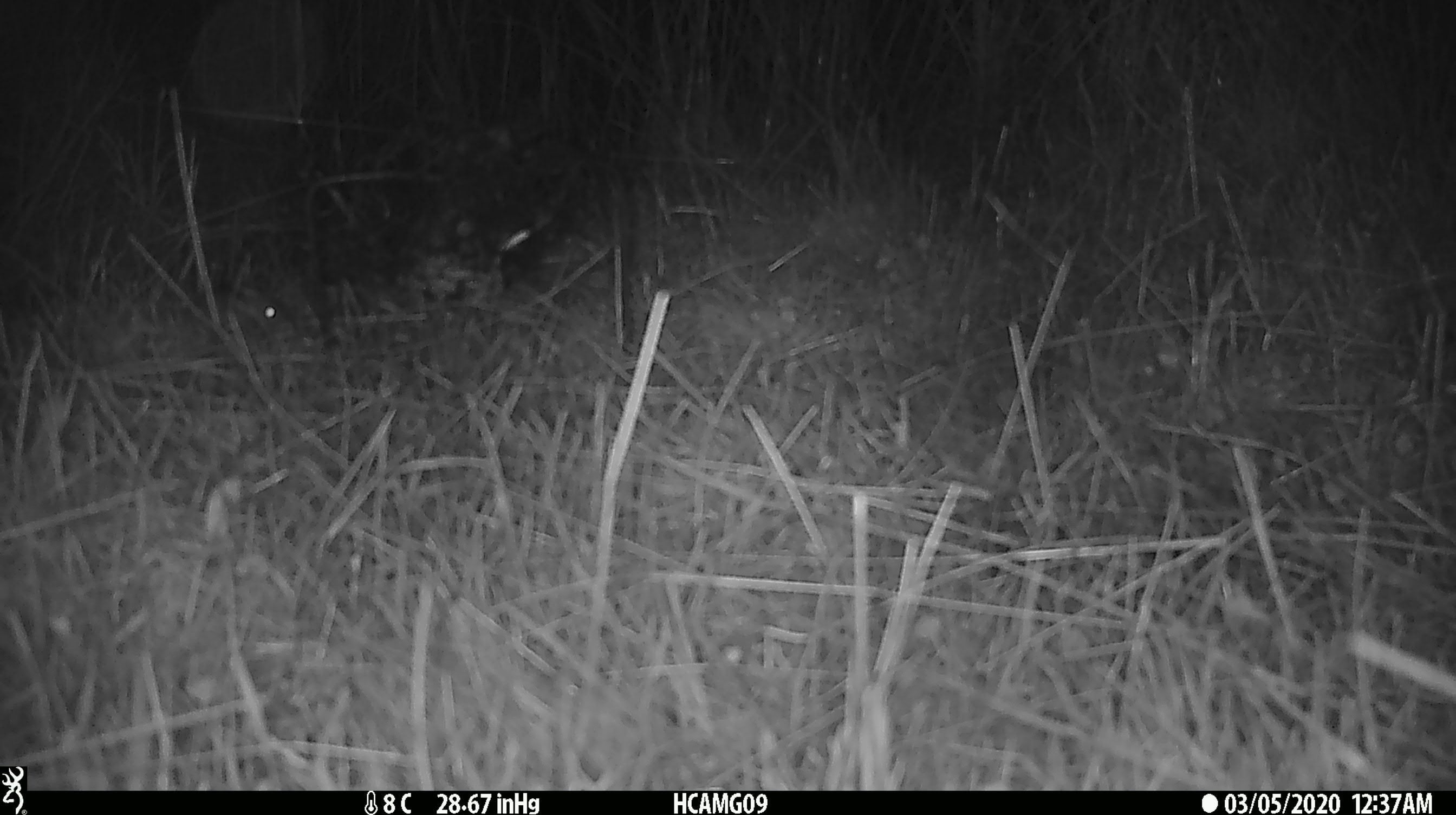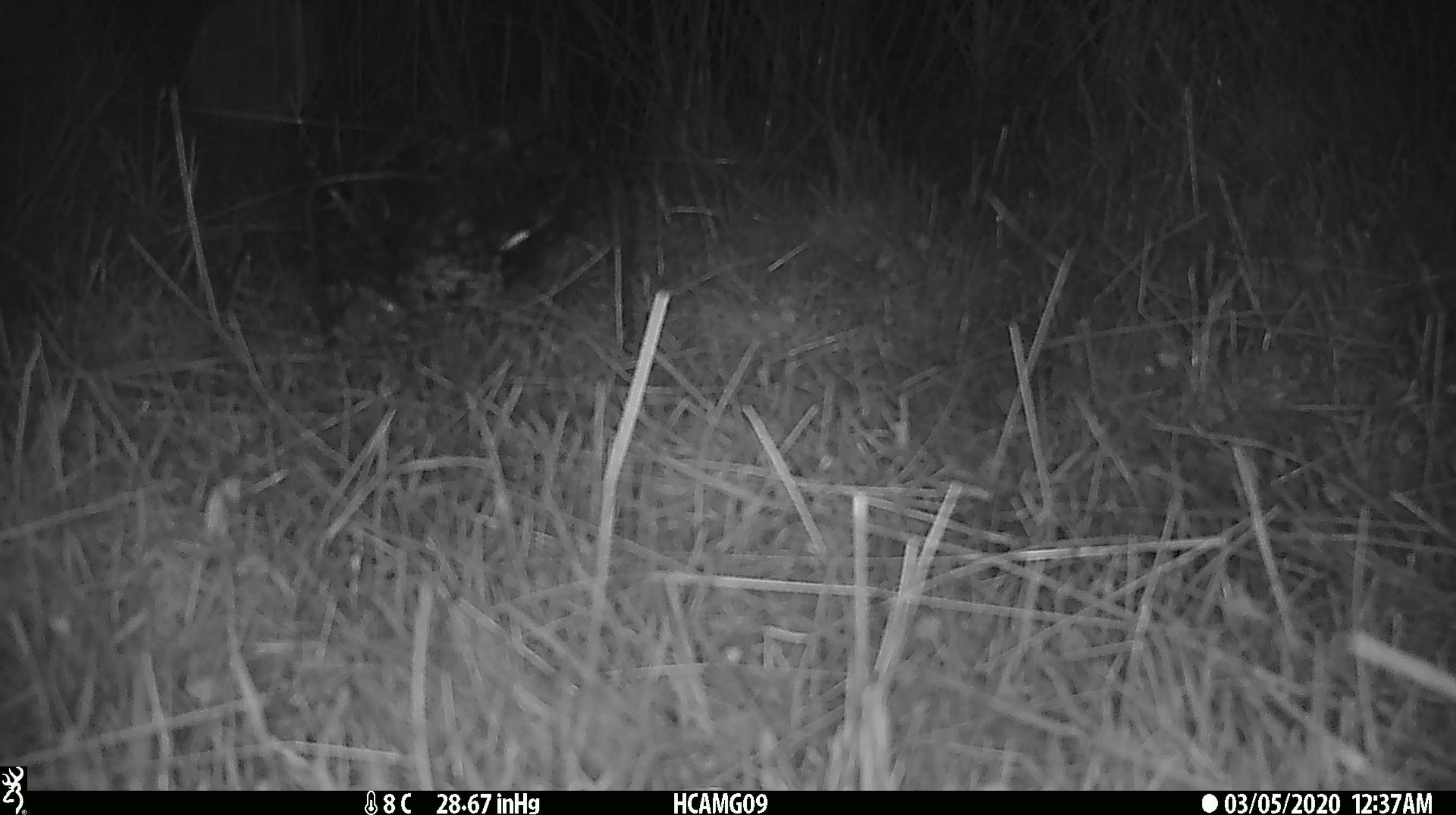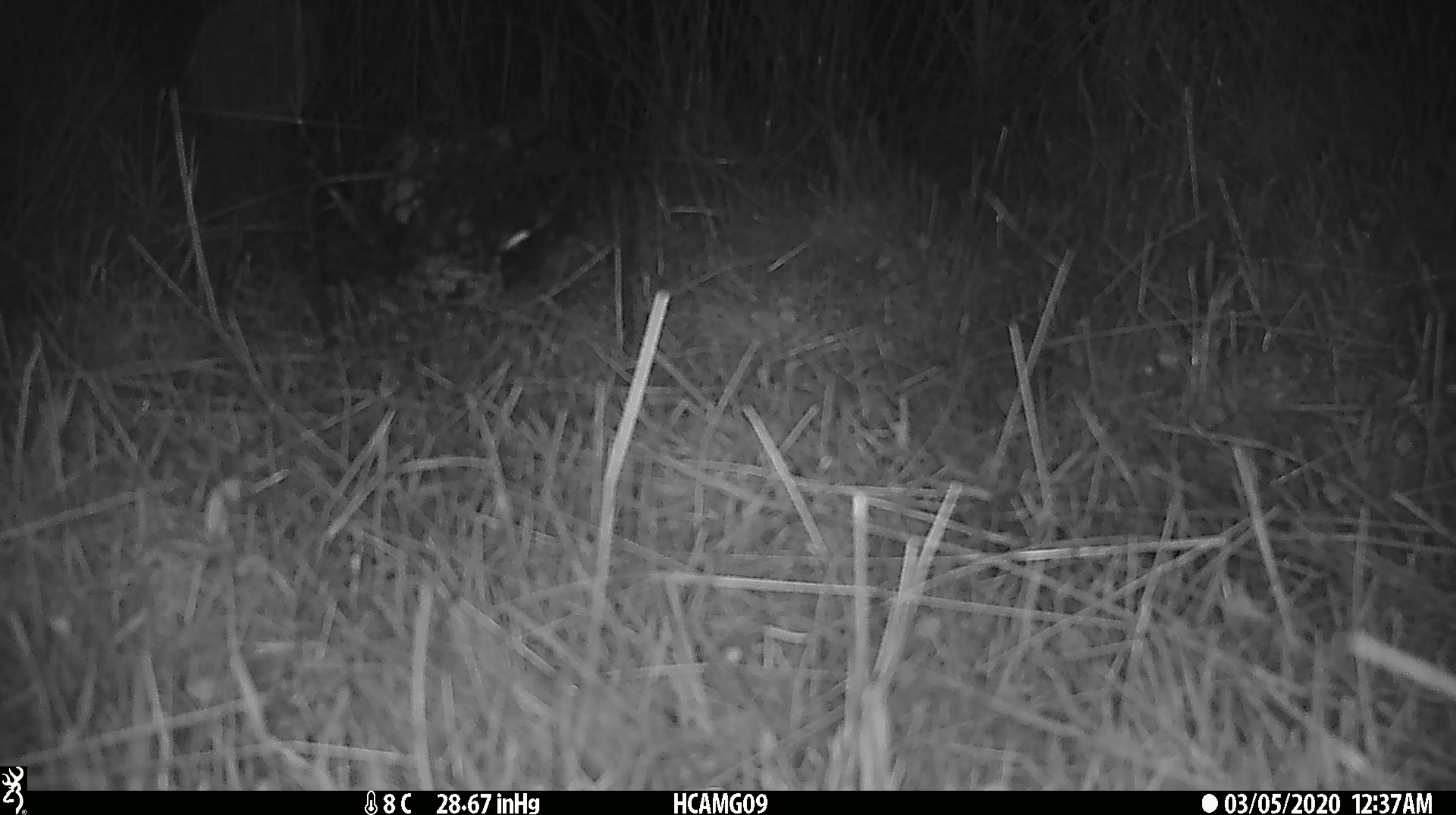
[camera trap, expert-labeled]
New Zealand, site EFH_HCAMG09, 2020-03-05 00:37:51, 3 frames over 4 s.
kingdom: Animalia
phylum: Chordata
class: Mammalia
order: Rodentia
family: Muridae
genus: Mus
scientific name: Mus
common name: mouse